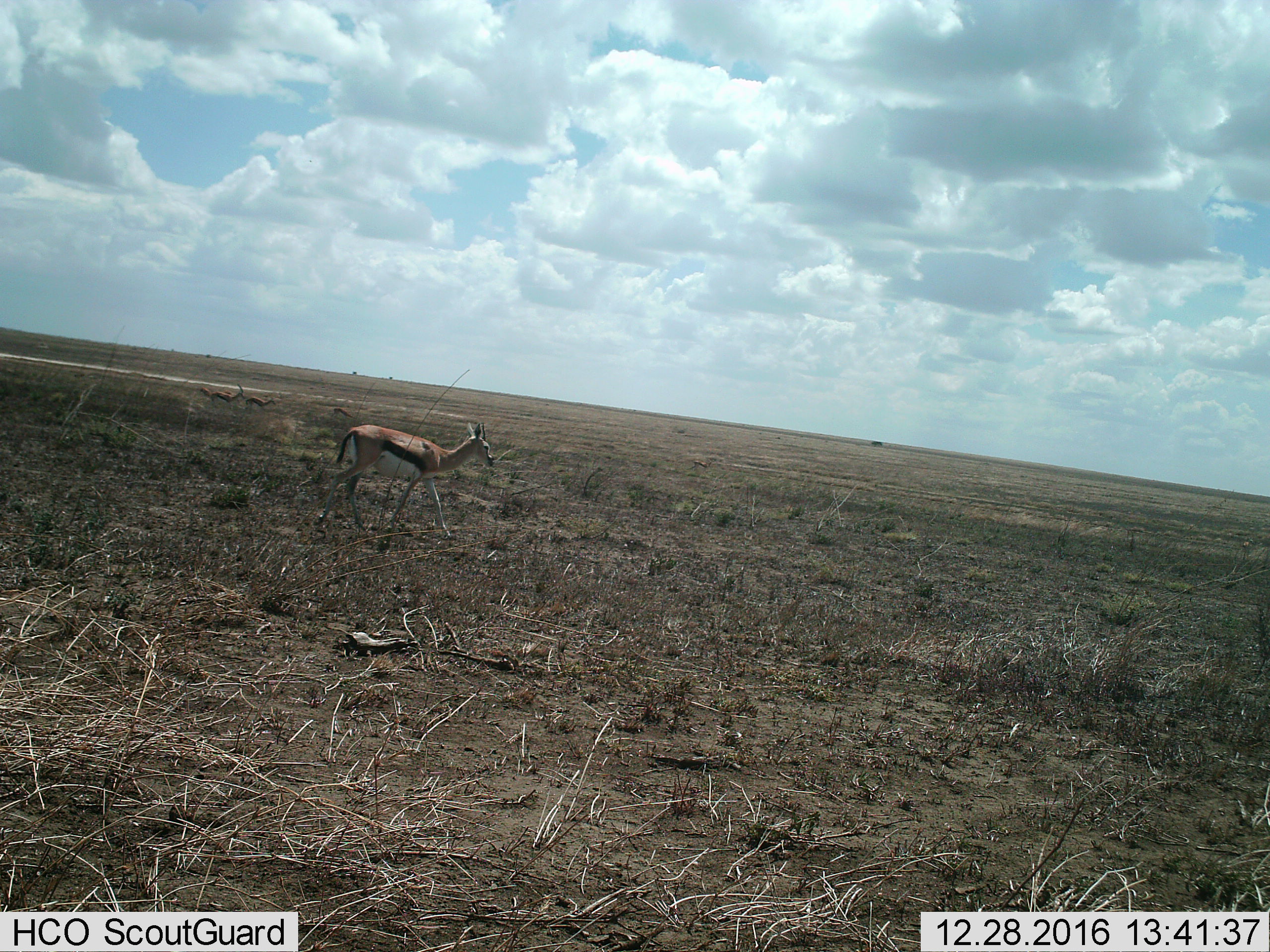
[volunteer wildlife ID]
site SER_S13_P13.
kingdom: Animalia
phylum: Chordata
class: Mammalia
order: Artiodactyla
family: Bovidae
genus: Eudorcas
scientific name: Eudorcas thomsonii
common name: thomson's gazelle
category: gazellethomsons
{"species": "gazellethomsons (thomson's gazelle) (Eudorcas thomsonii)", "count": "4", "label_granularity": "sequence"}